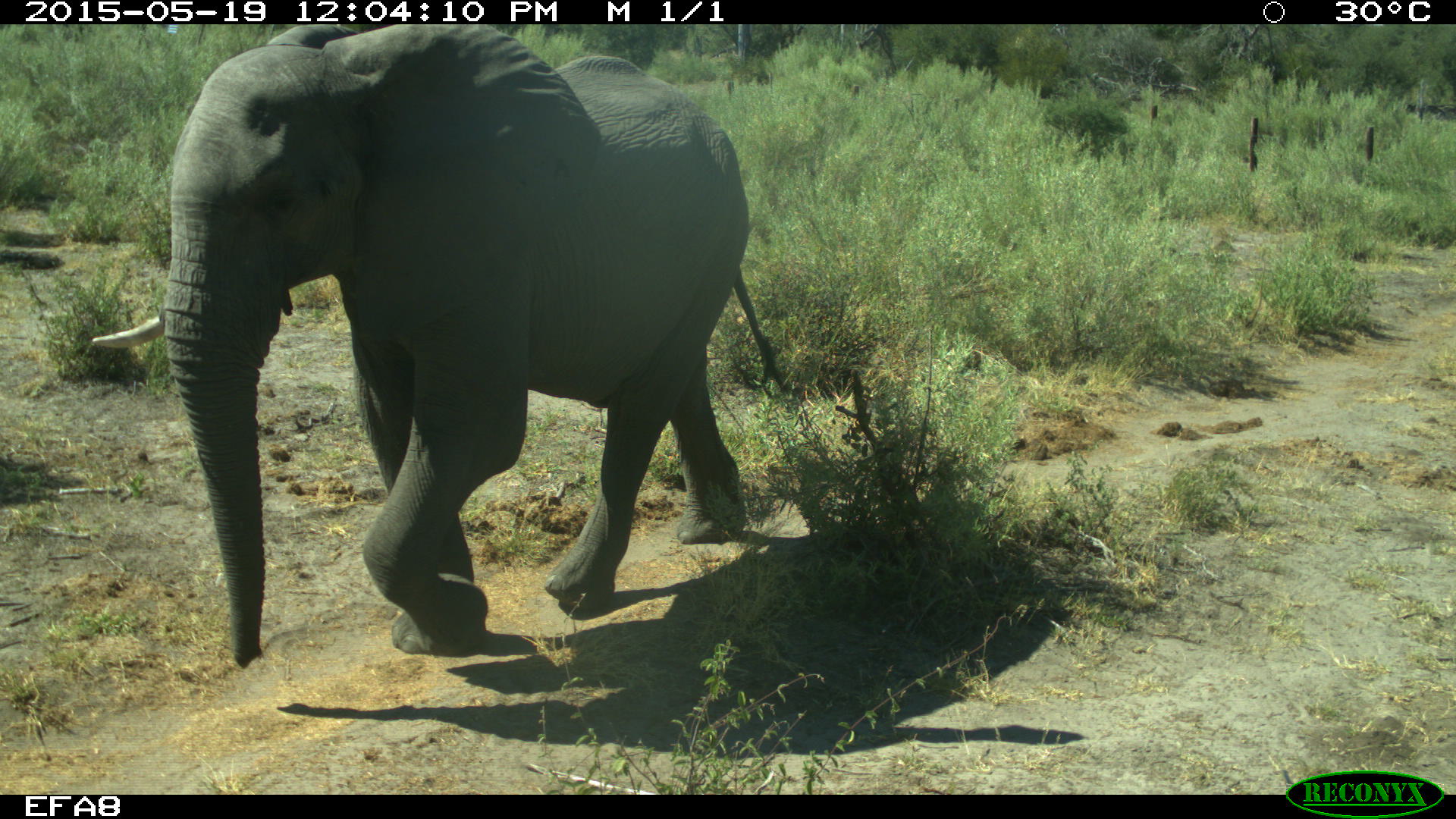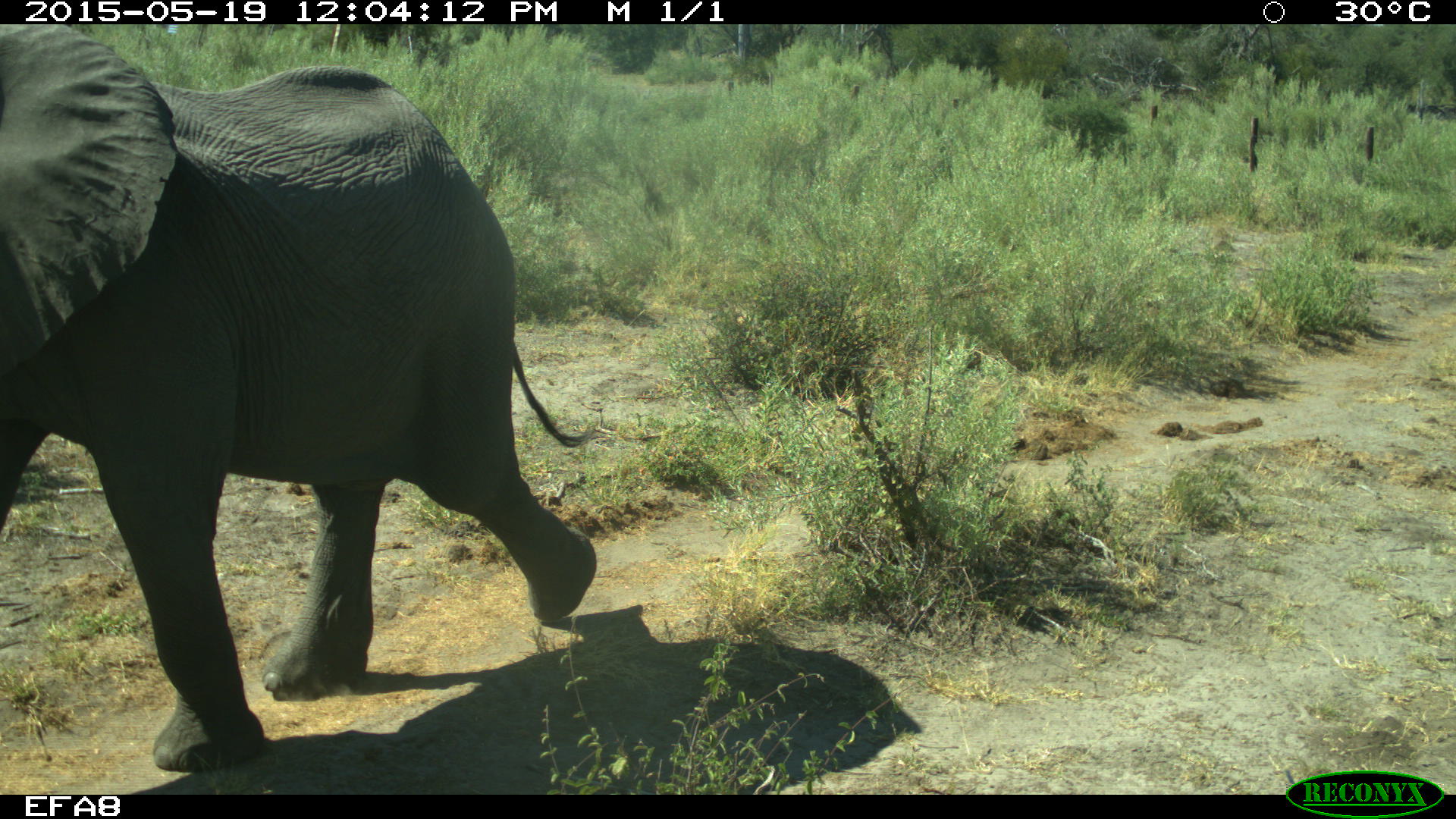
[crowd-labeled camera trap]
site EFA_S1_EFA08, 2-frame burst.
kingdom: Animalia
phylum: Chordata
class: Mammalia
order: Proboscidea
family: Elephantidae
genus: Loxodonta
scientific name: Loxodonta africana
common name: african bush elephant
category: elephant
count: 1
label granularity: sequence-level